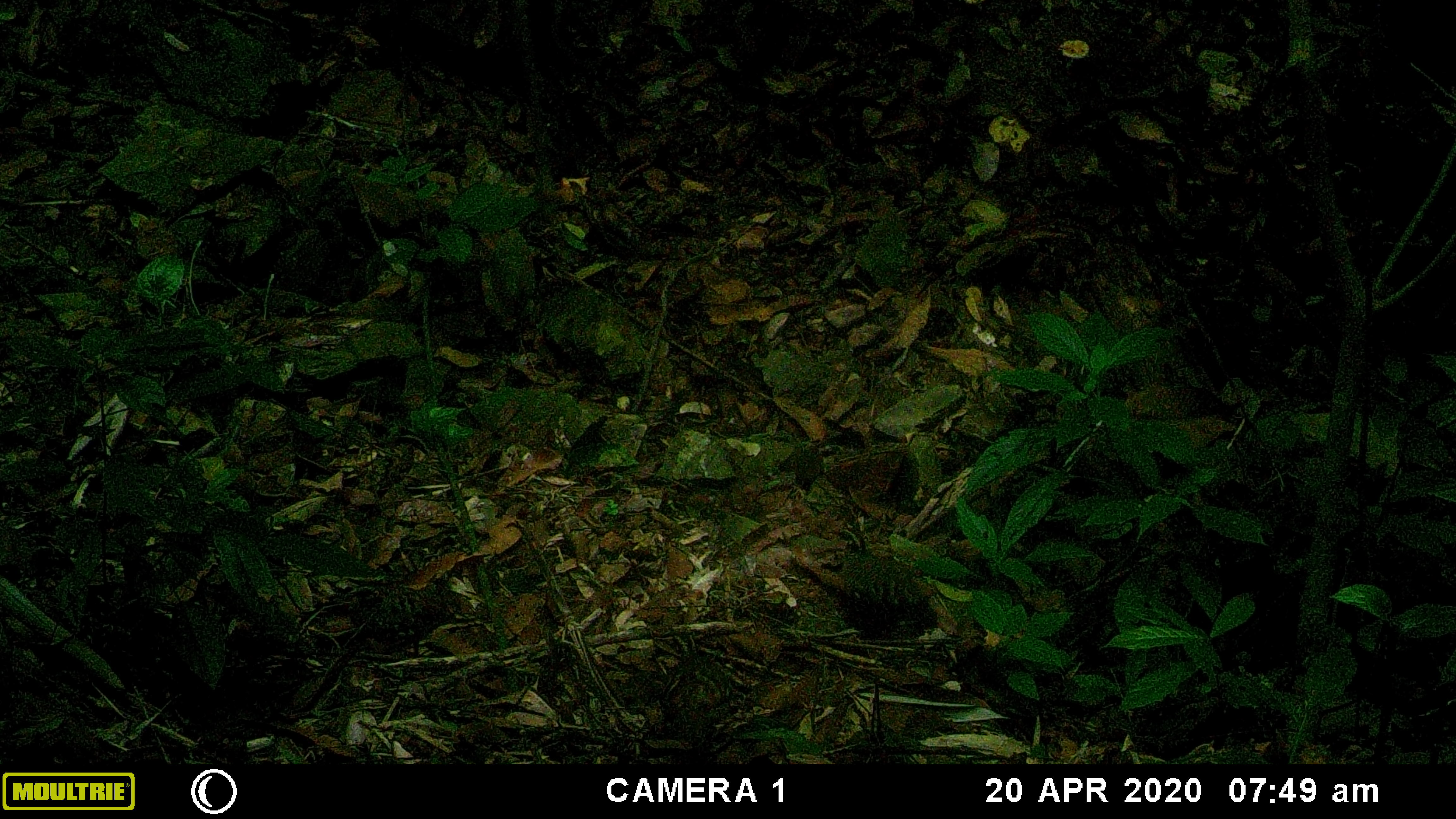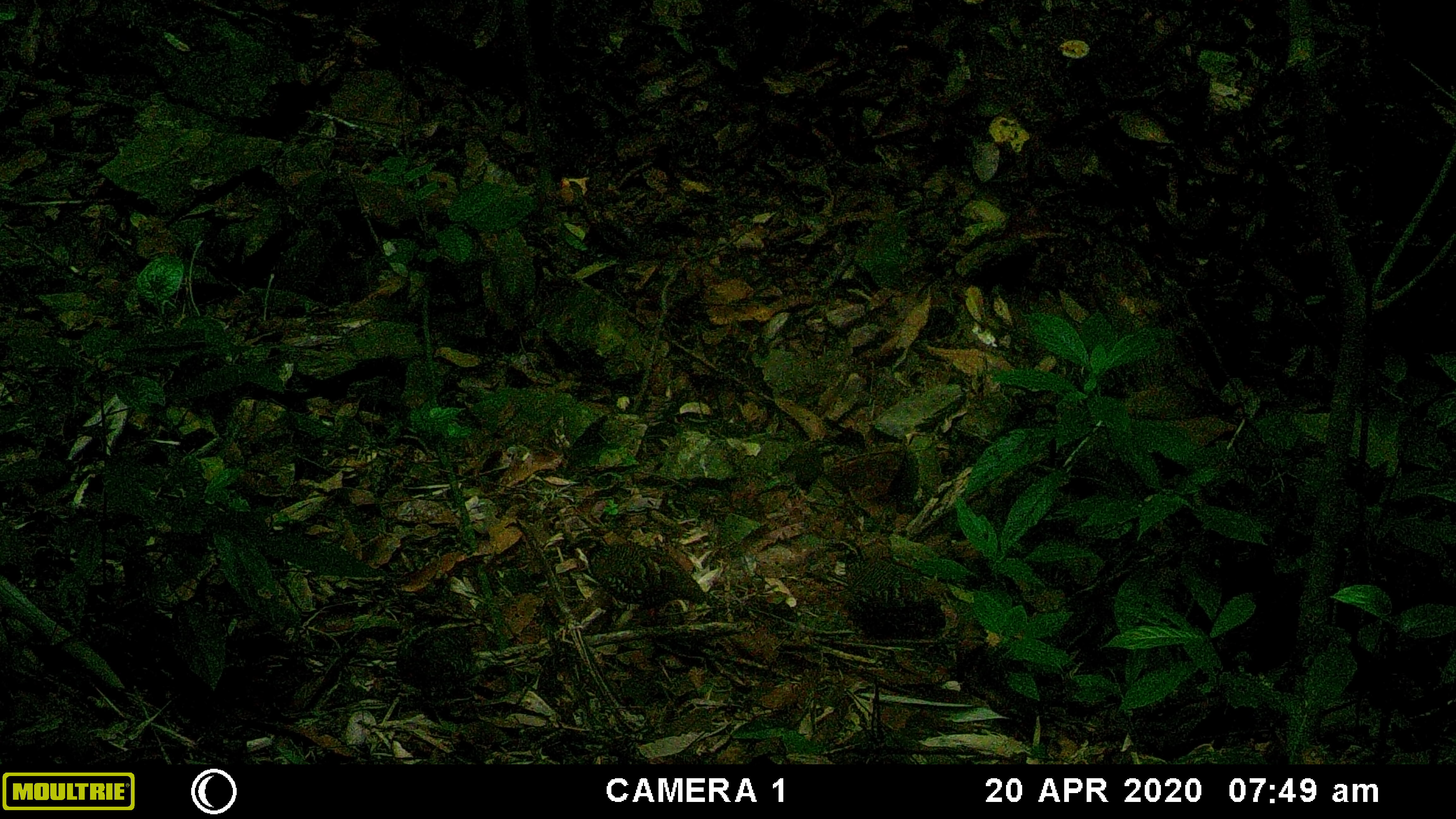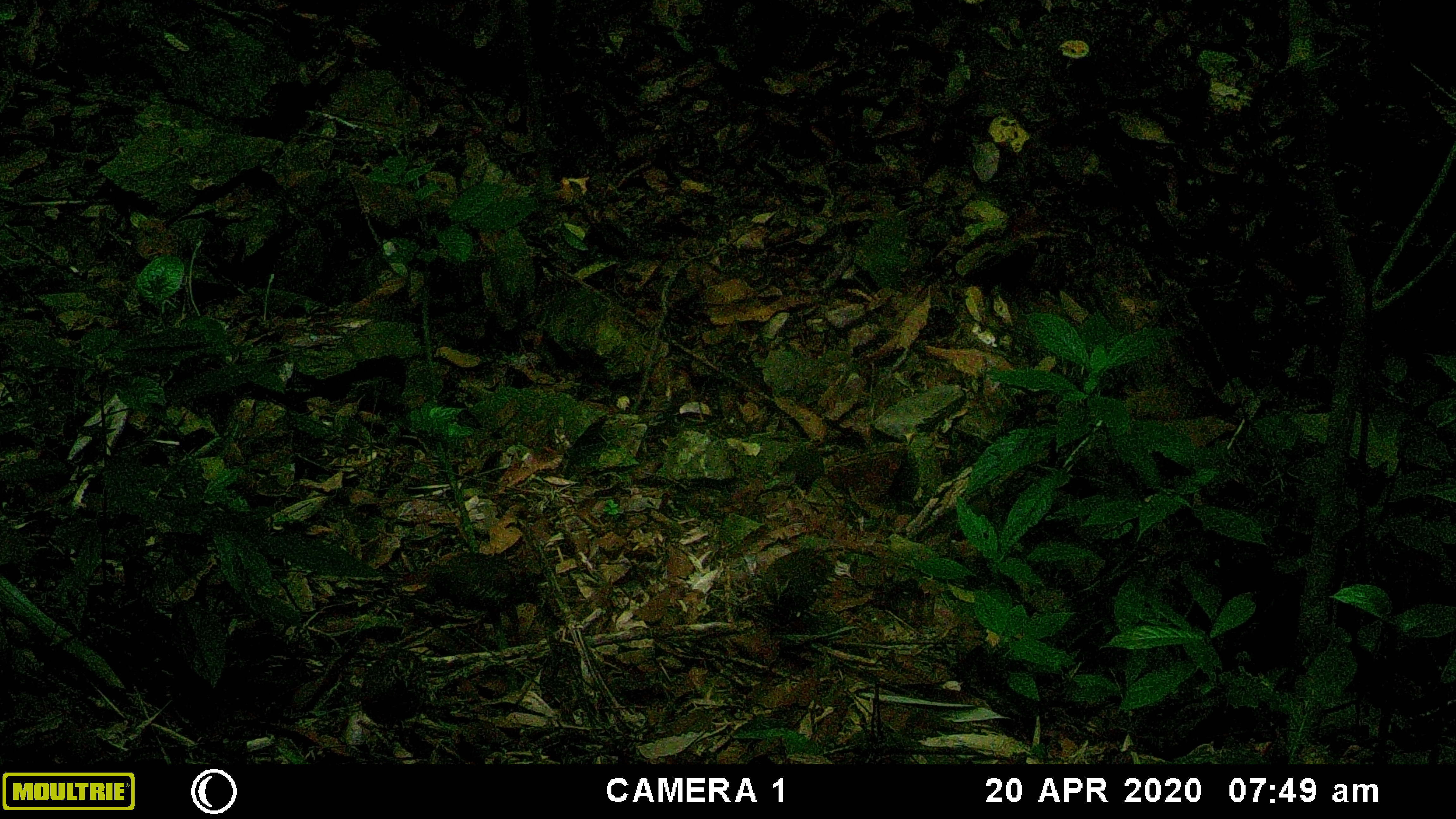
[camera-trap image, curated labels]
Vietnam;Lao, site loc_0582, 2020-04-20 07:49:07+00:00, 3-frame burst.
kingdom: Animalia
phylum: Chordata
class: Aves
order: Galliformes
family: Phasianidae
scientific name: Phasianidae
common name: partridge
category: unidentified partridge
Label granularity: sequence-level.